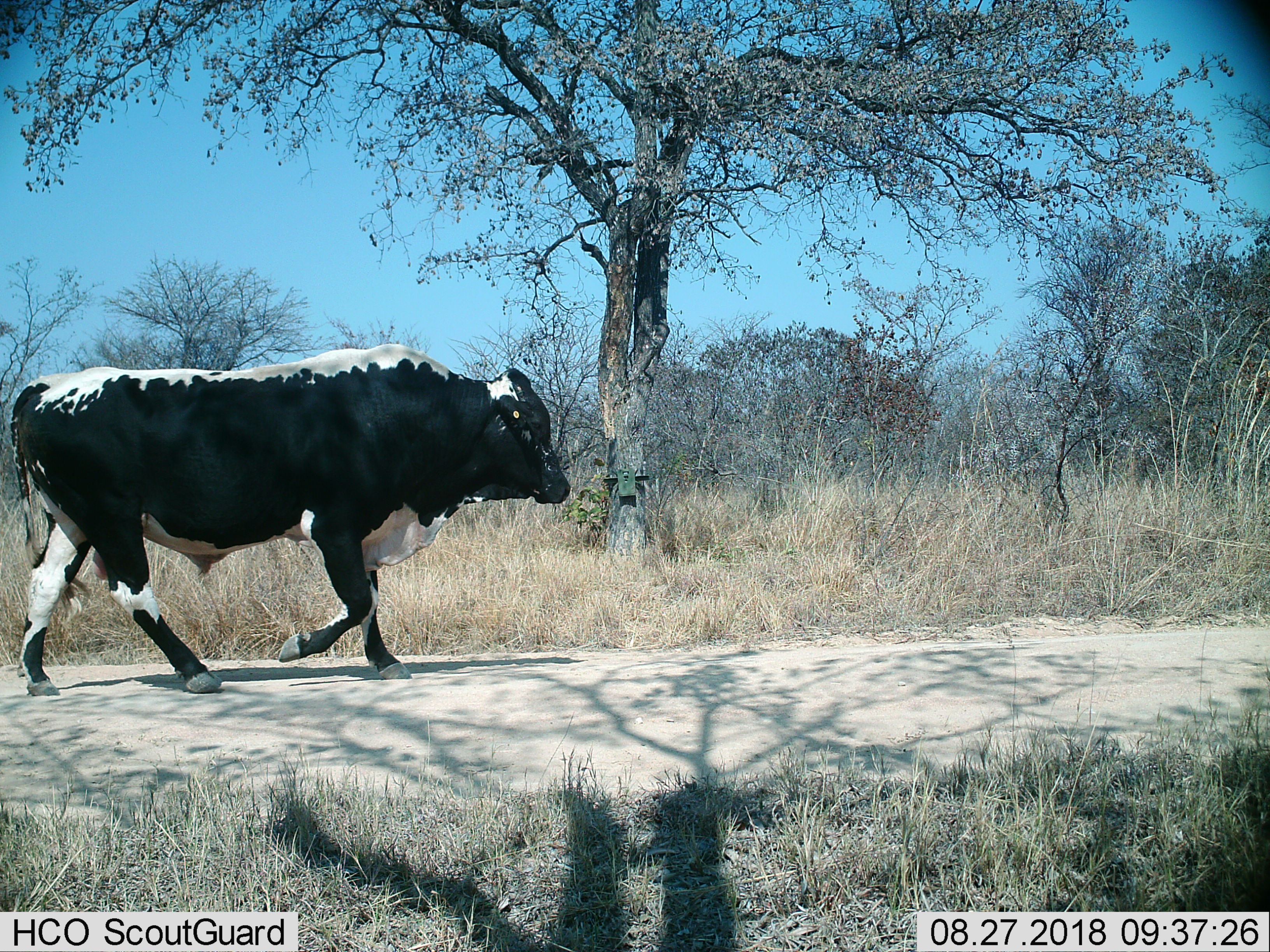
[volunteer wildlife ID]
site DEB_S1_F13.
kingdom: Animalia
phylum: Chordata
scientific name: Vertebrata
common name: domestic animal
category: domesticanimal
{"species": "domesticanimal (domestic animal) (Vertebrata)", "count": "1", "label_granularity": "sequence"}